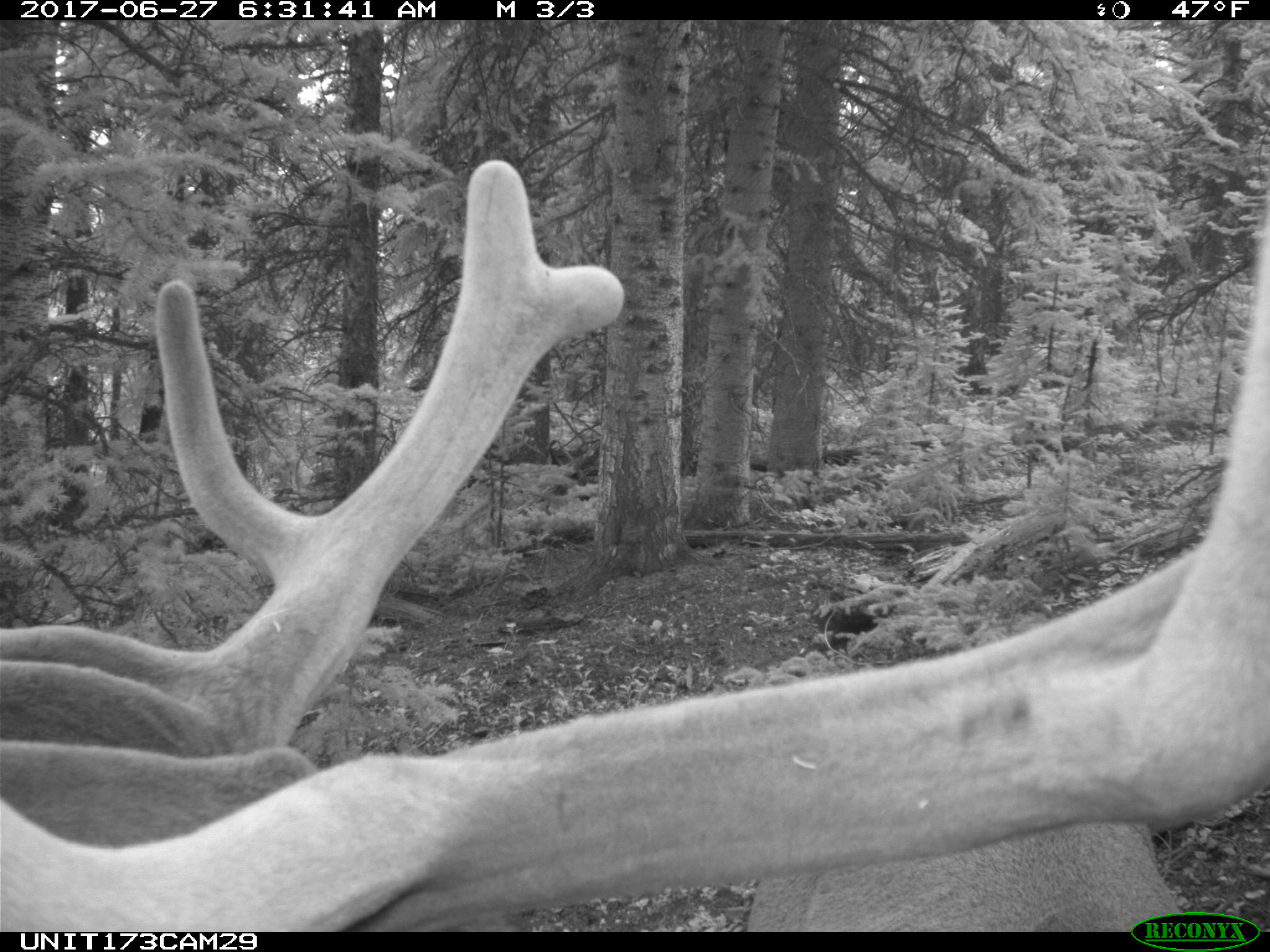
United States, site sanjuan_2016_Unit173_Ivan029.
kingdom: Animalia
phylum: Chordata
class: Mammalia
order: Artiodactyla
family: Cervidae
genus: Cervus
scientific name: Cervus elaphus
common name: red deer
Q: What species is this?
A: Cervus elaphus (red deer).